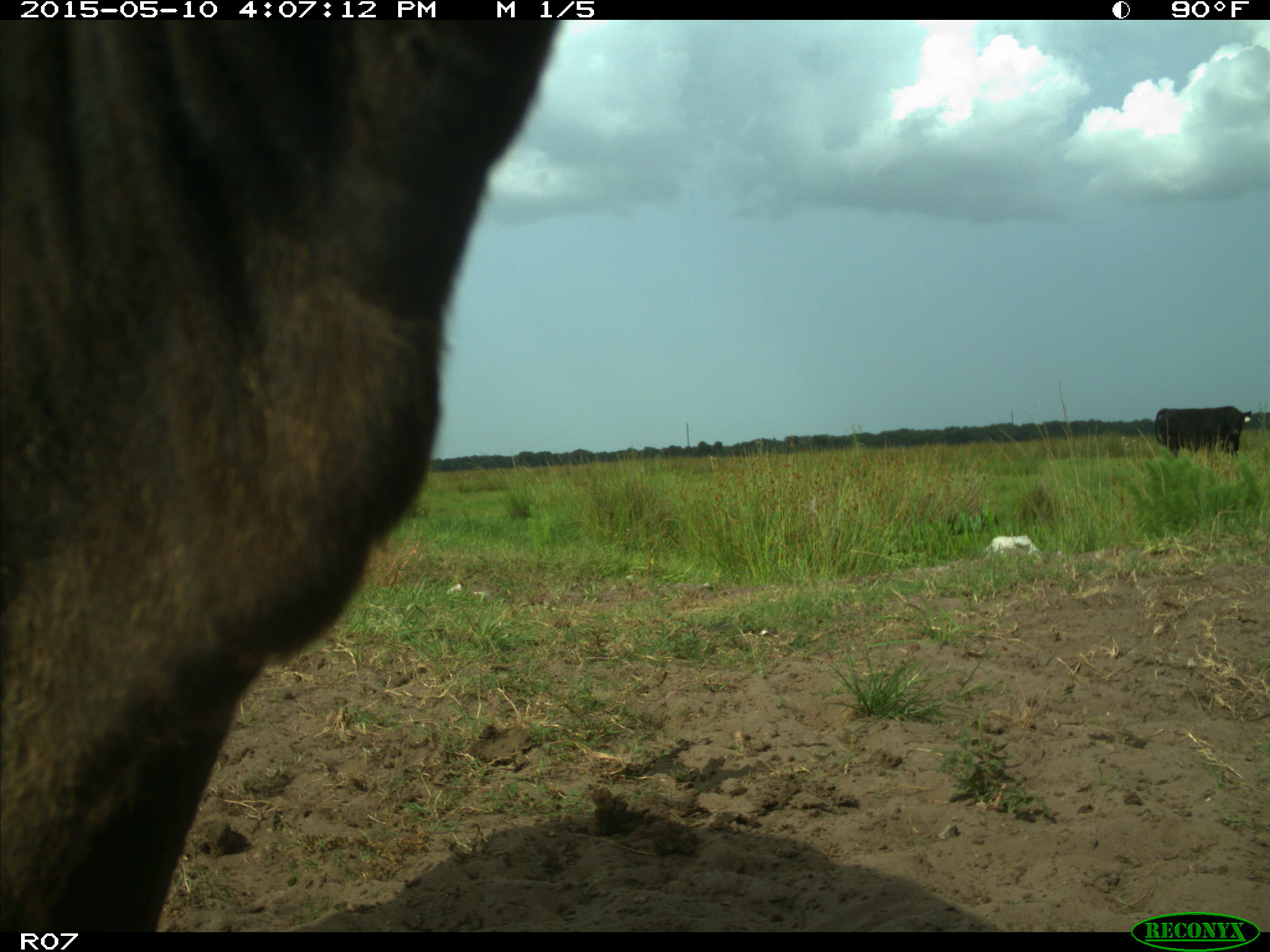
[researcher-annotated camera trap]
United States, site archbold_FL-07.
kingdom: Animalia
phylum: Chordata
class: Mammalia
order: Artiodactyla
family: Bovidae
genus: Bos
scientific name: Bos taurus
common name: domestic cow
Bos taurus (domestic cow).